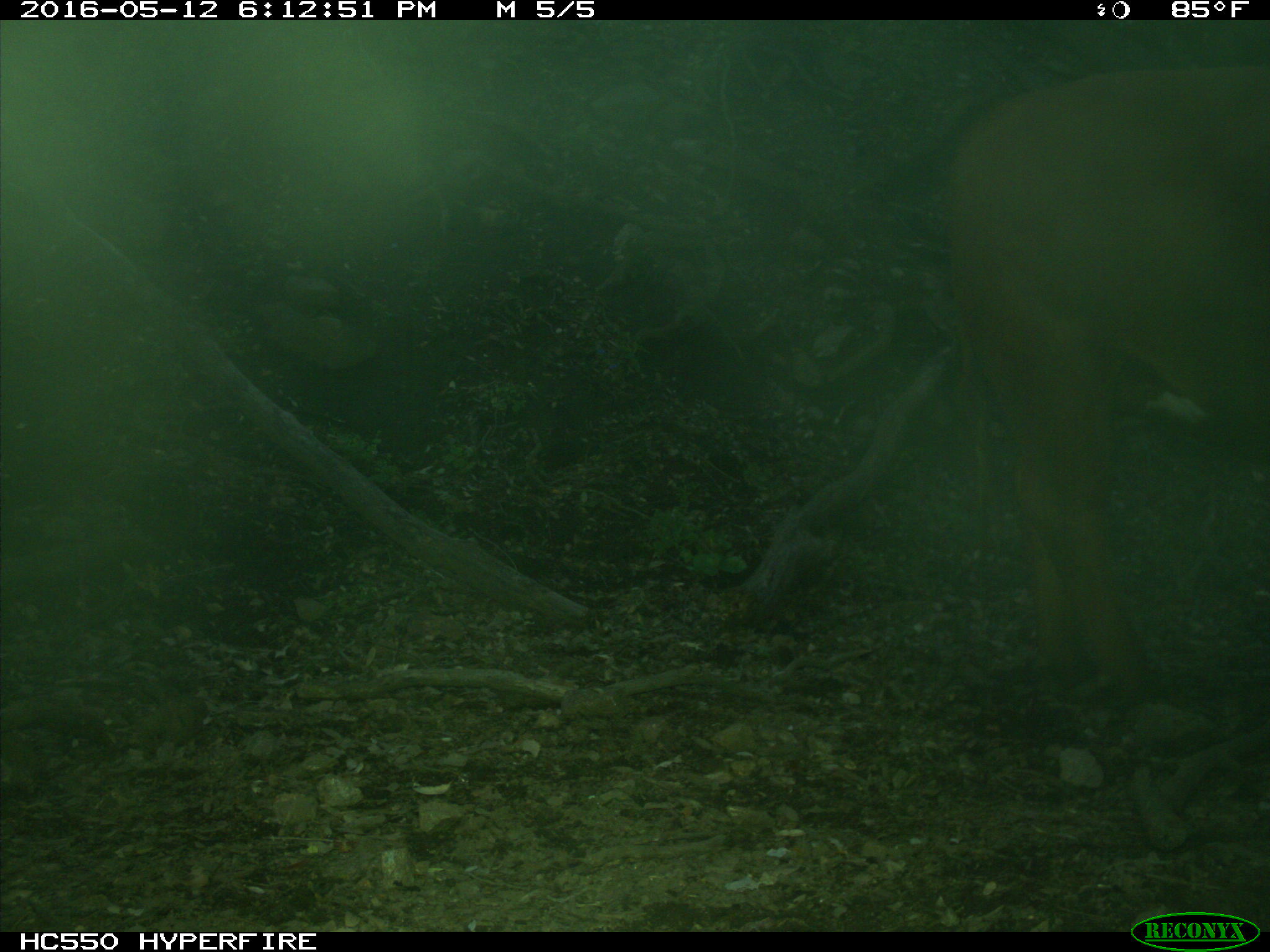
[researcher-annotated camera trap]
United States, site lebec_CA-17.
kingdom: Animalia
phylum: Chordata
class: Mammalia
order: Artiodactyla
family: Bovidae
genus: Bos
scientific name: Bos taurus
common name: domestic cow